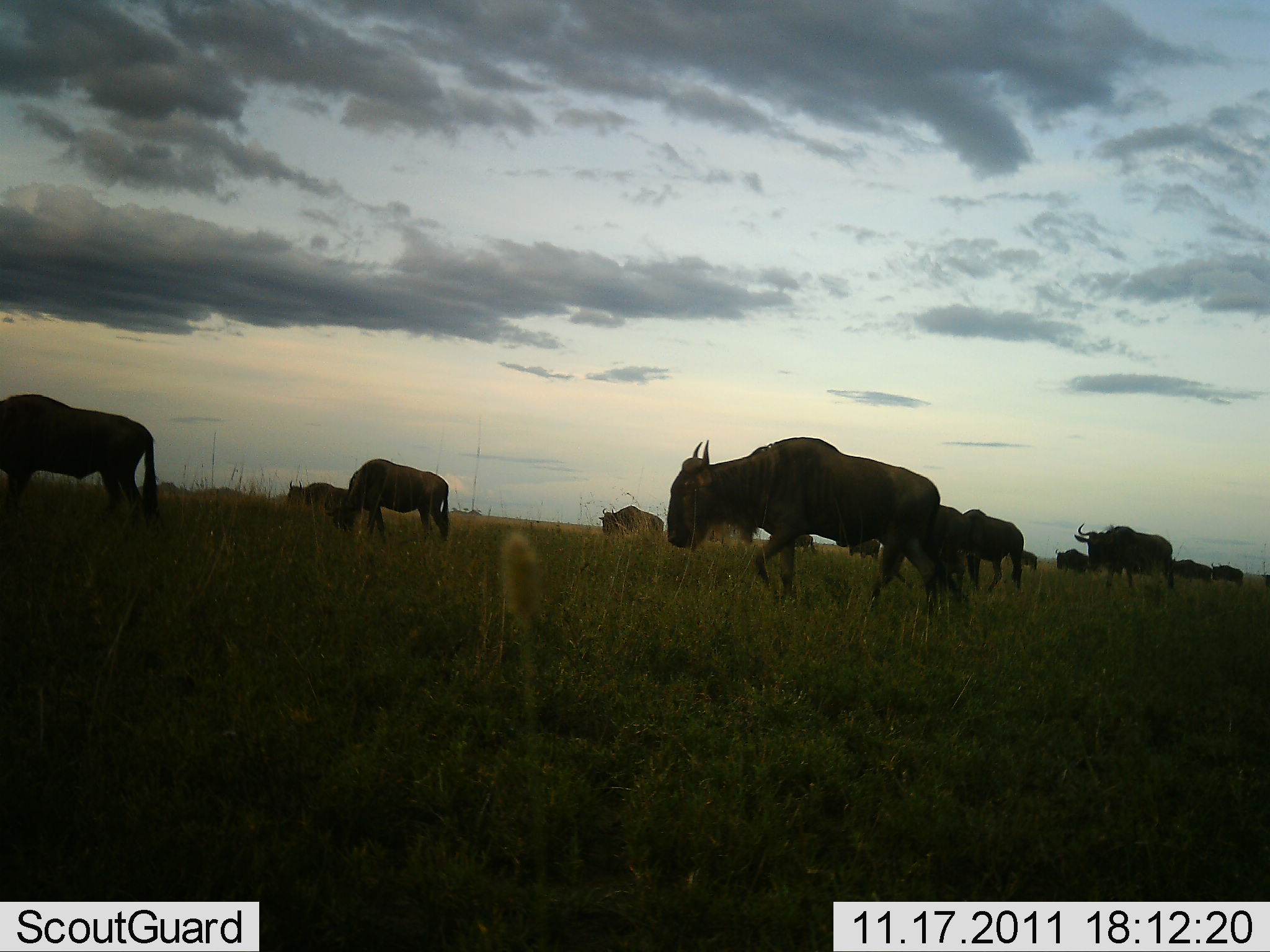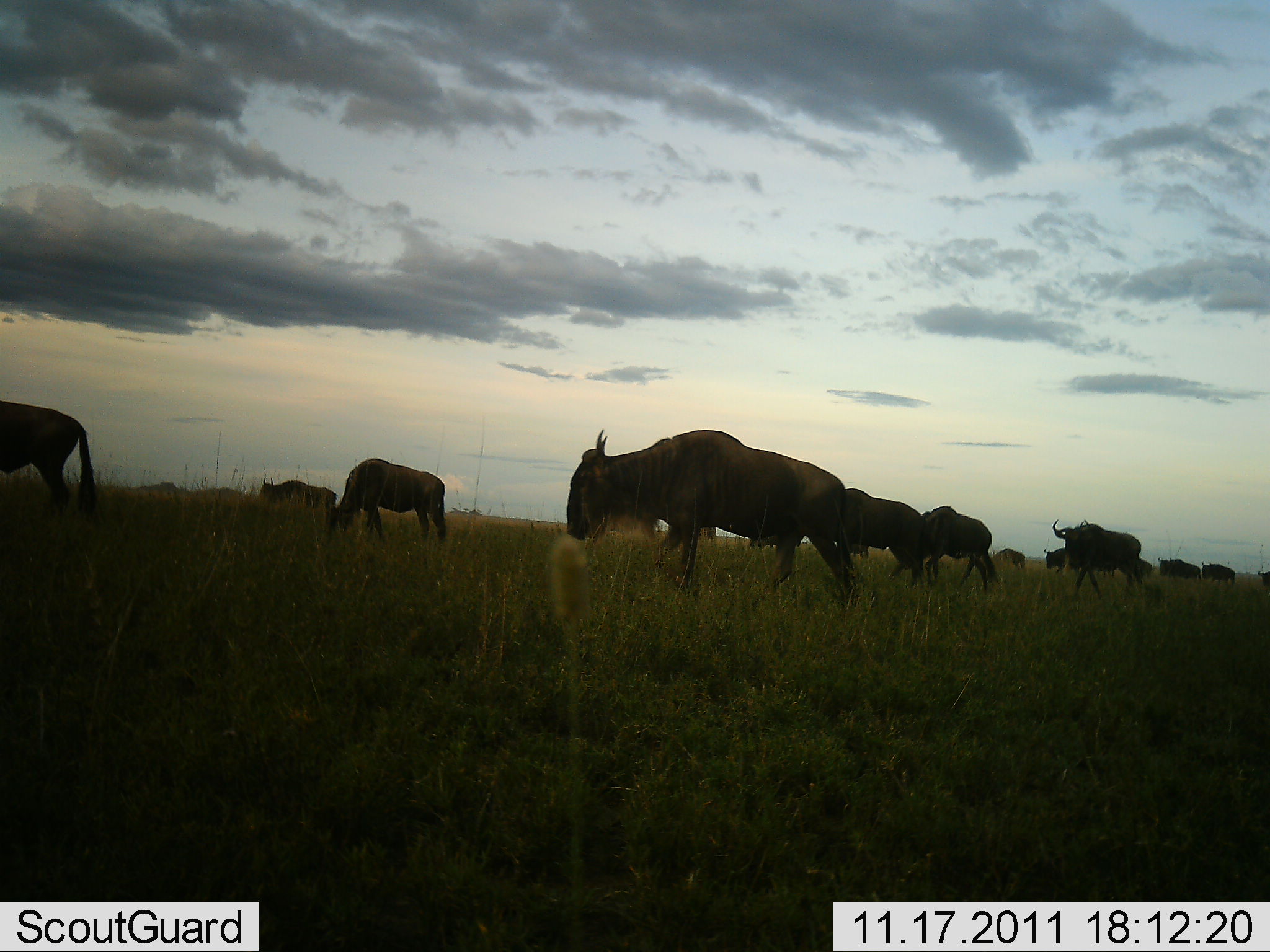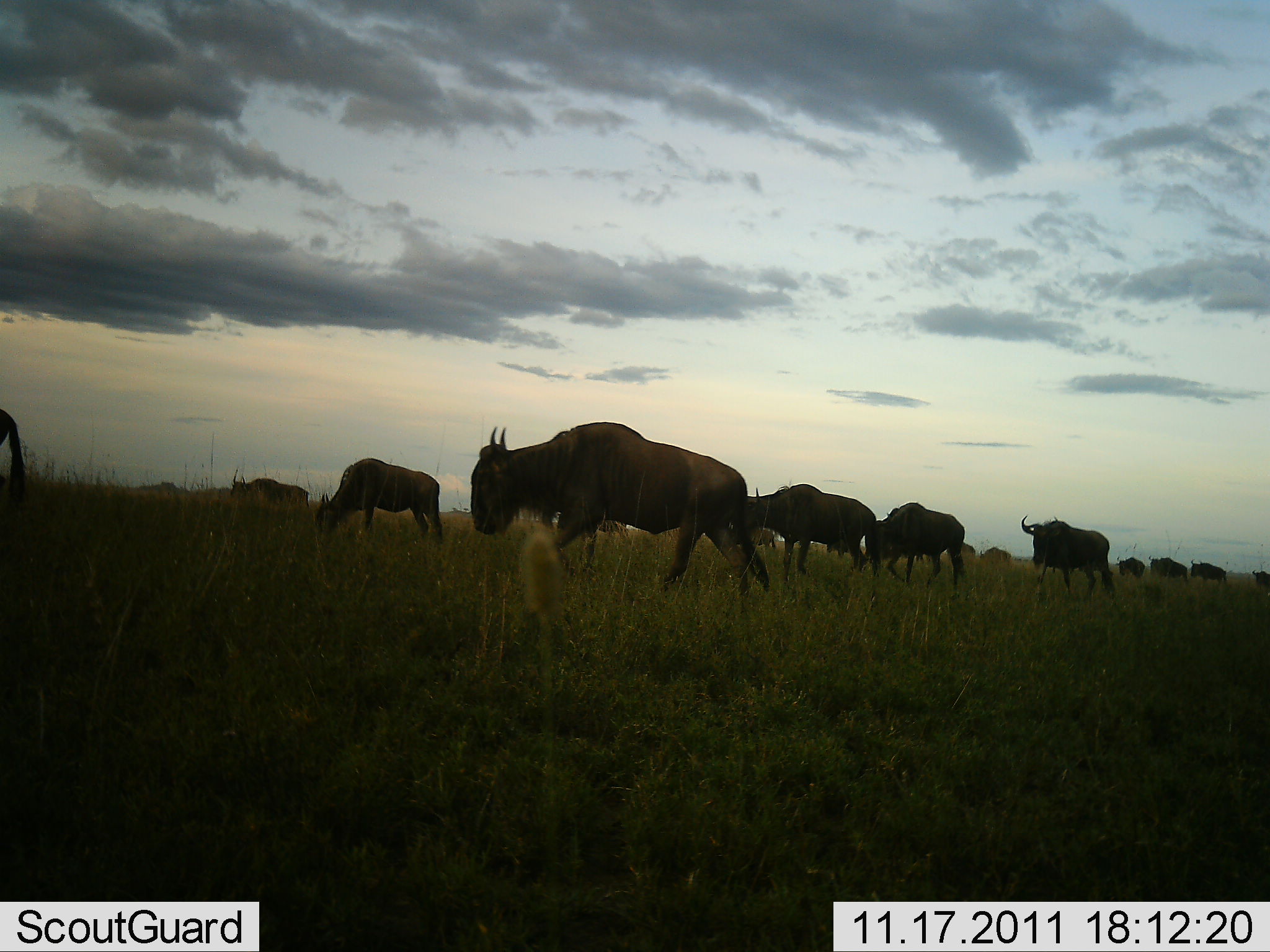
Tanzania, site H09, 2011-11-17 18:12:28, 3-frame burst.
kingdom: Animalia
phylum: Chordata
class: Mammalia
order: Artiodactyla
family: Bovidae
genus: Connochaetes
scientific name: Connochaetes taurinus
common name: blue wildebeest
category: wildebeest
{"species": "wildebeest (blue wildebeest) (Connochaetes taurinus)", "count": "11-50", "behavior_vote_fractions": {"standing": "19%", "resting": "0%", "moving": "100%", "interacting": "0%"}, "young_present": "0%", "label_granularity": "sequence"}